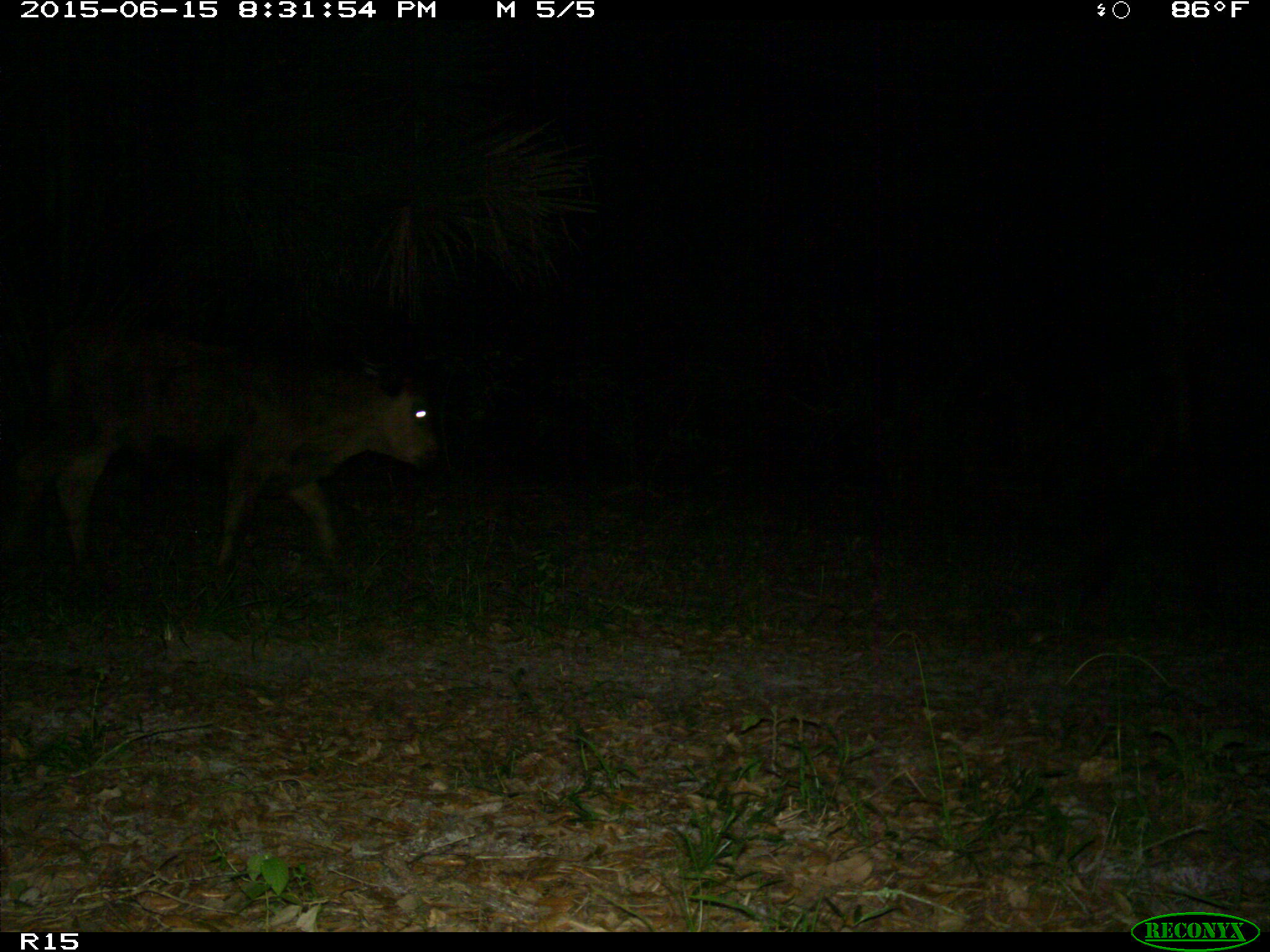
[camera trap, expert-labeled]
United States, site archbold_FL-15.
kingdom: Animalia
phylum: Chordata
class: Mammalia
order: Artiodactyla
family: Bovidae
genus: Bos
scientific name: Bos taurus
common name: domestic cow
Bos taurus (domestic cow).